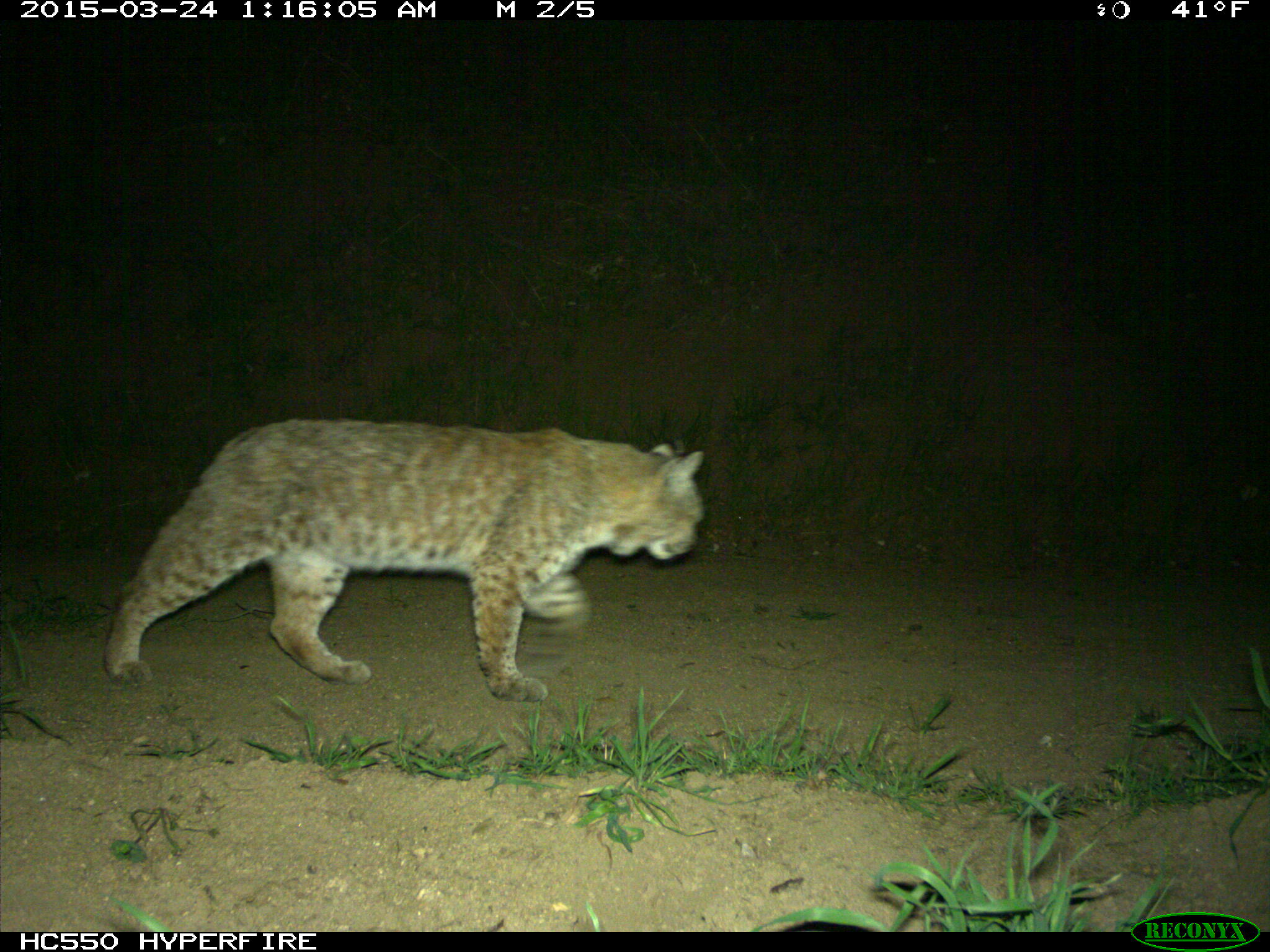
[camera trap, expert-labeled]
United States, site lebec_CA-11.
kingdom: Animalia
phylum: Chordata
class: Mammalia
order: Carnivora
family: Felidae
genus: Lynx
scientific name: Lynx rufus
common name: bobcat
Lynx rufus (bobcat).